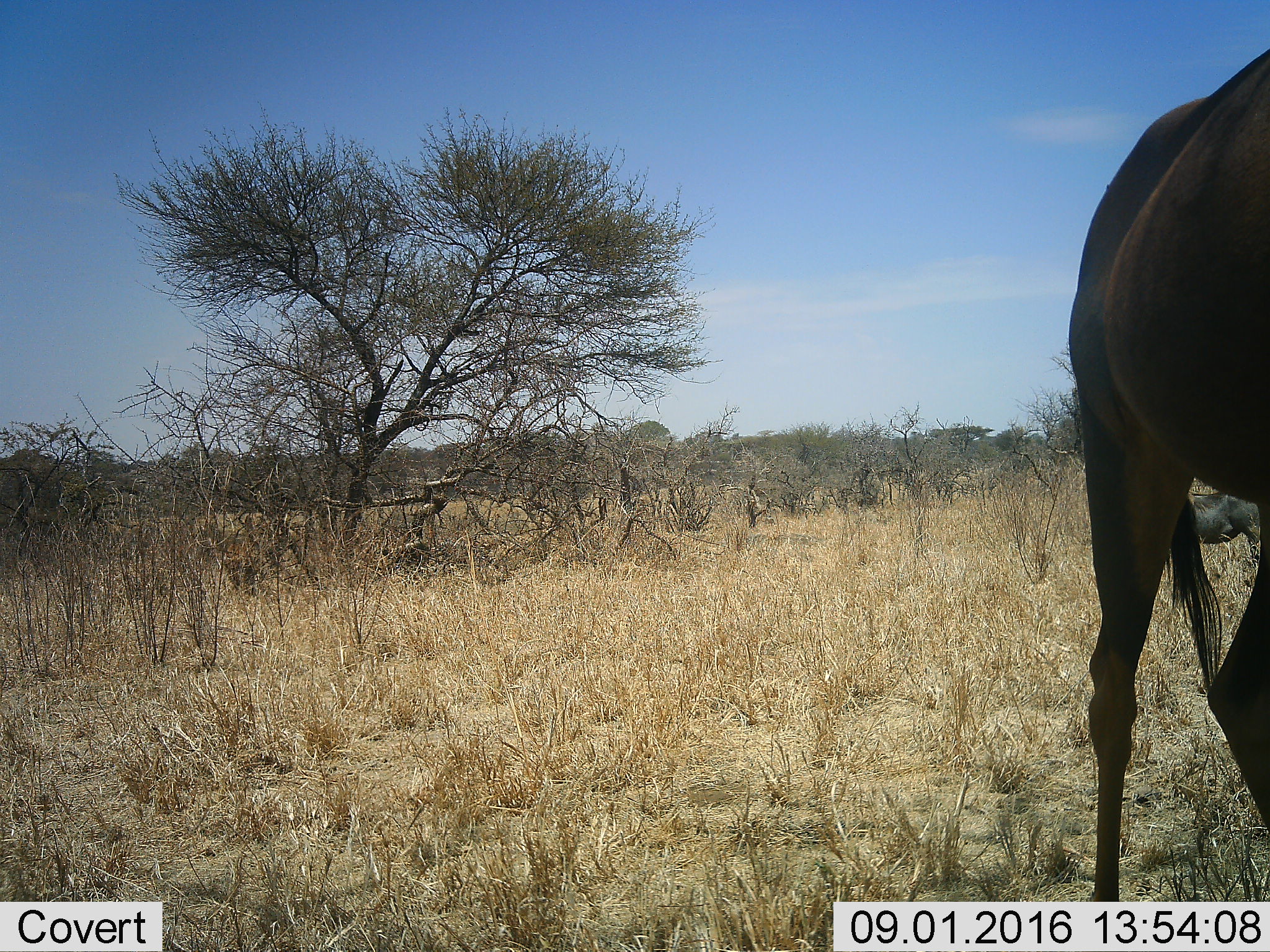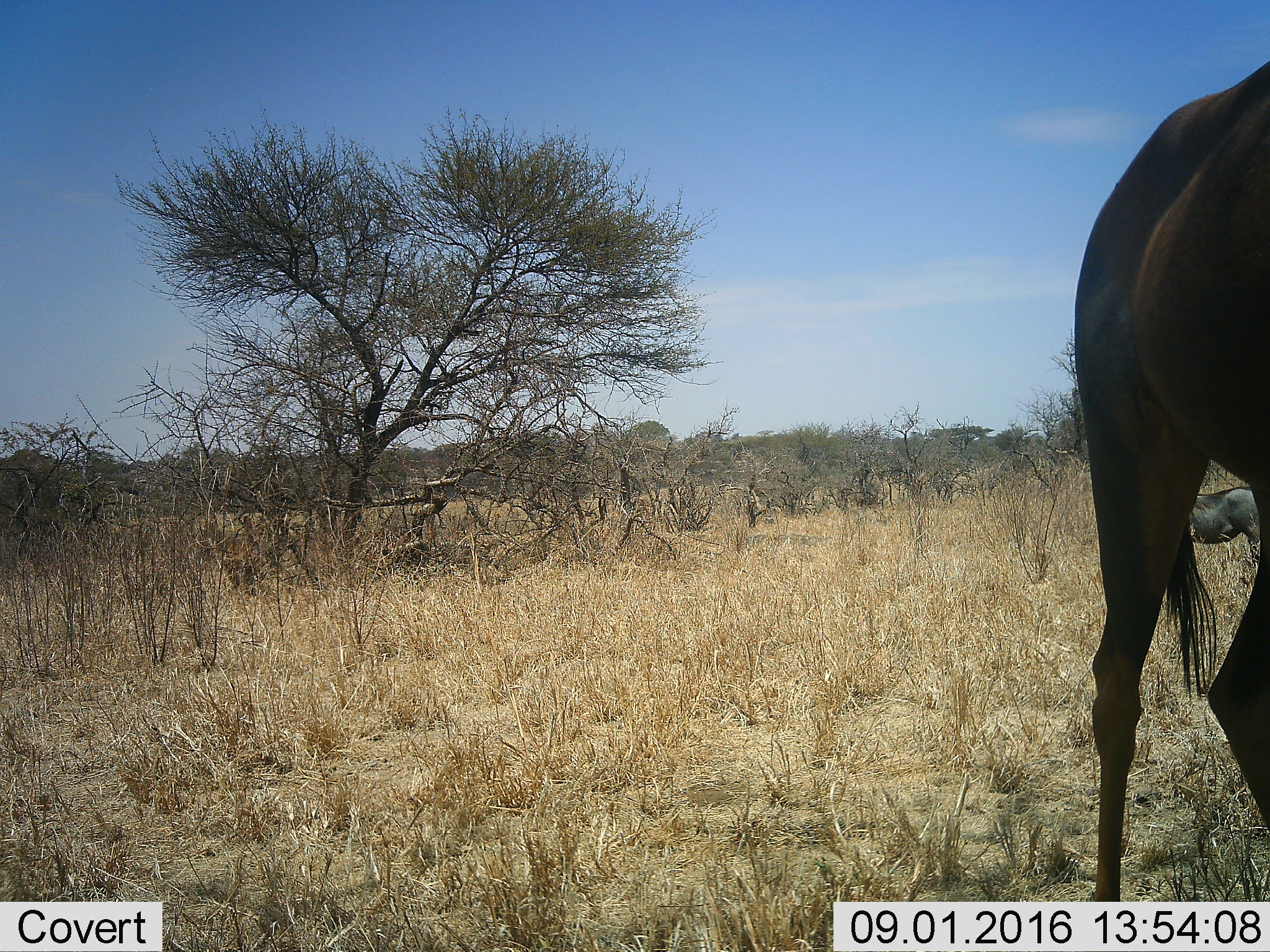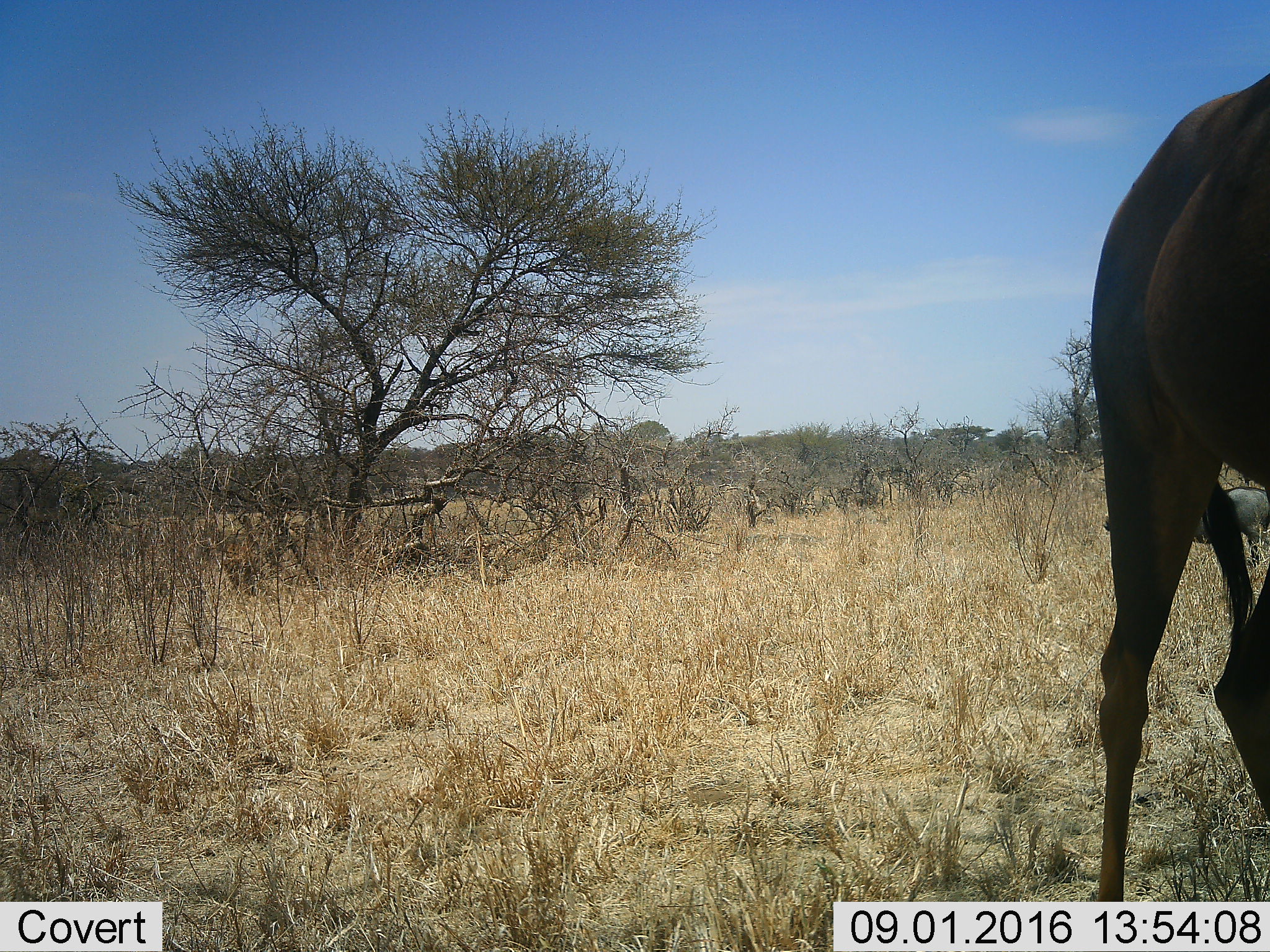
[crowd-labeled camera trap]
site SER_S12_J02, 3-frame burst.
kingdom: Animalia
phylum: Chordata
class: Mammalia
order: Artiodactyla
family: Bovidae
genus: Connochaetes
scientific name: Connochaetes taurinus taurinus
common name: blue wildebeest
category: wildebeestblue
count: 2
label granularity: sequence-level